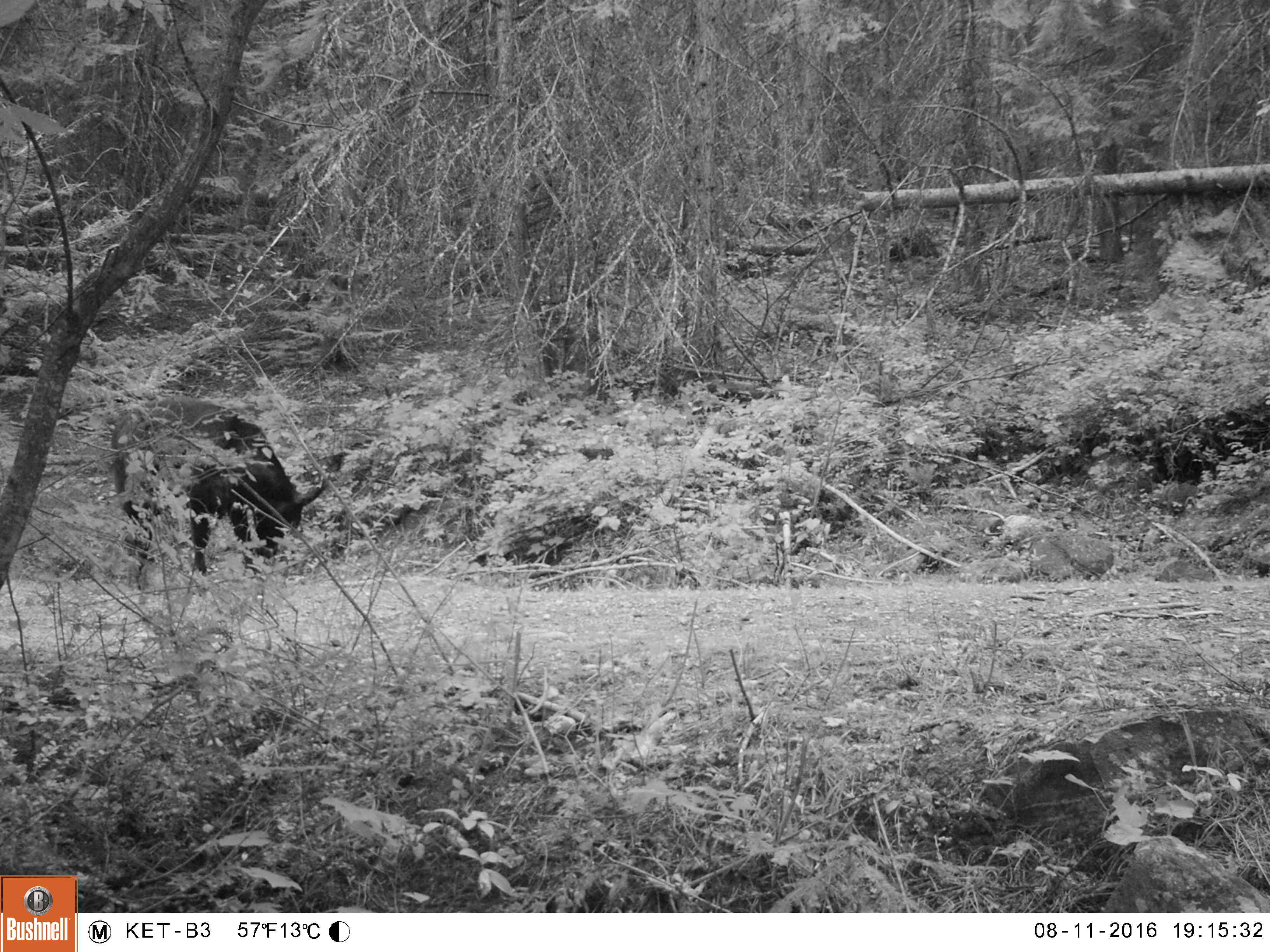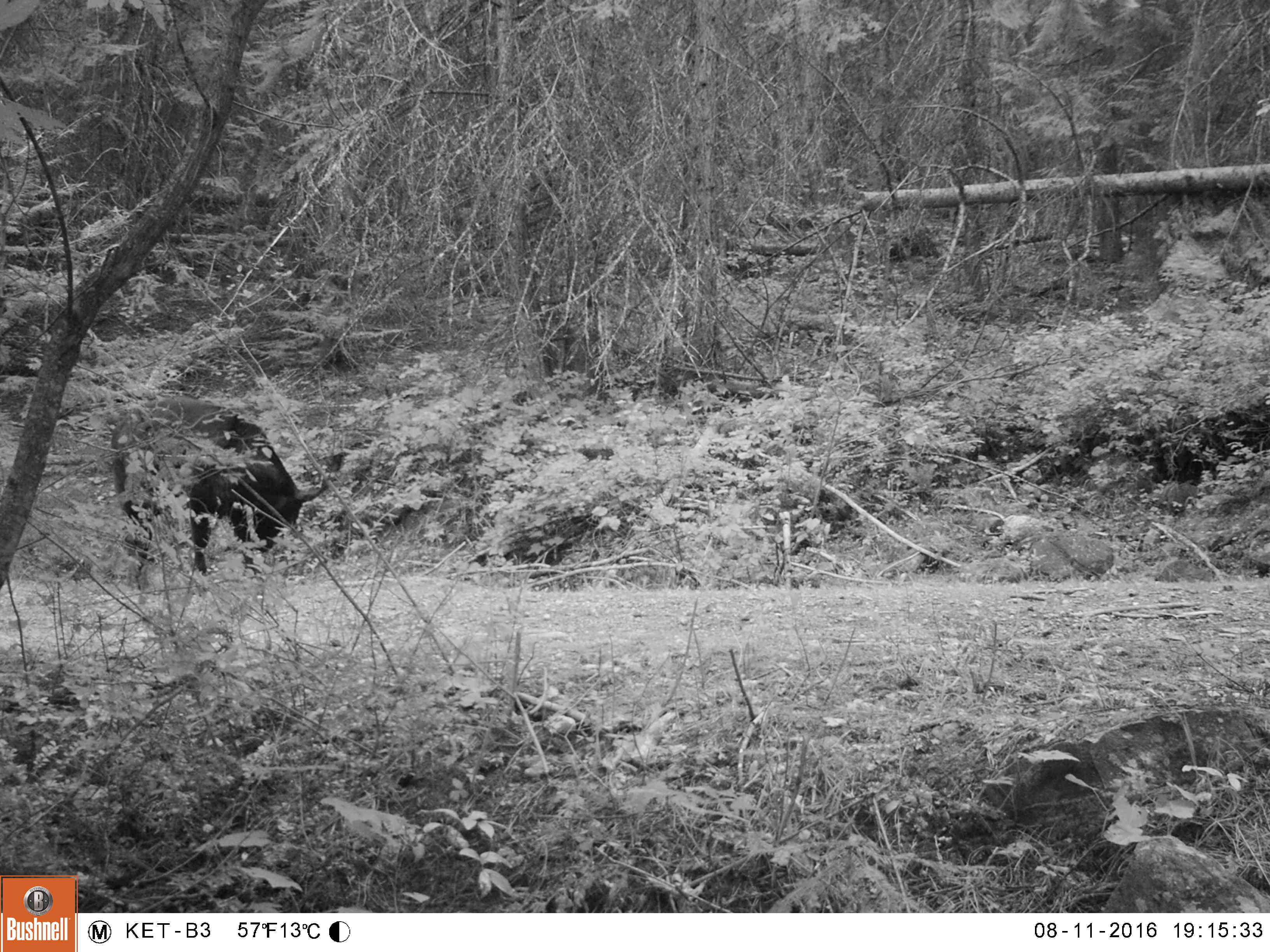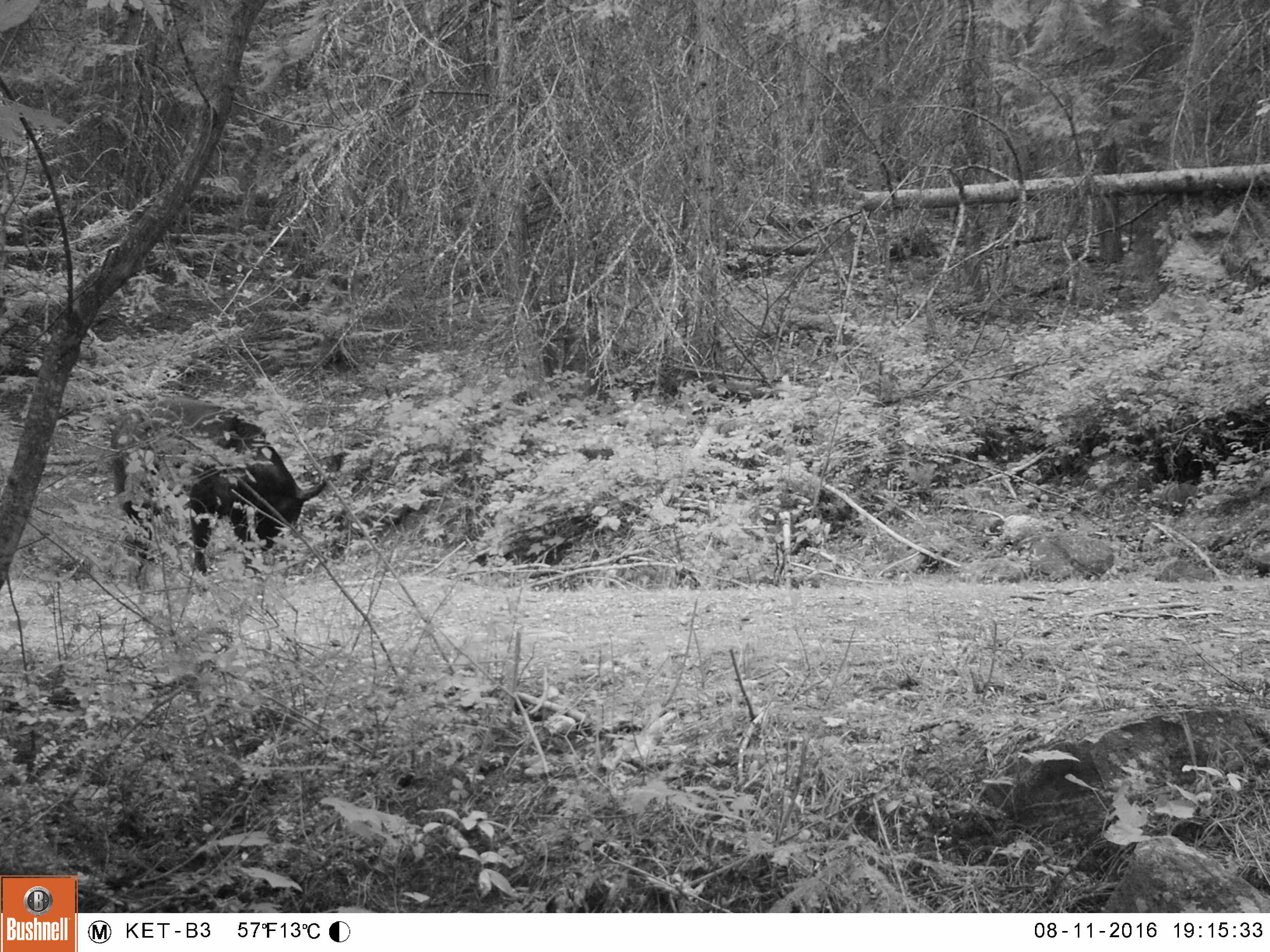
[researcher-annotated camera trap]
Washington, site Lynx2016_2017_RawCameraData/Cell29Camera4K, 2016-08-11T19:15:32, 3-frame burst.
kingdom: Animalia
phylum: Chordata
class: Mammalia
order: Artiodactyla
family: Bovidae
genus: Bos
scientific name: Bos taurus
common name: domestic cattle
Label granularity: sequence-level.